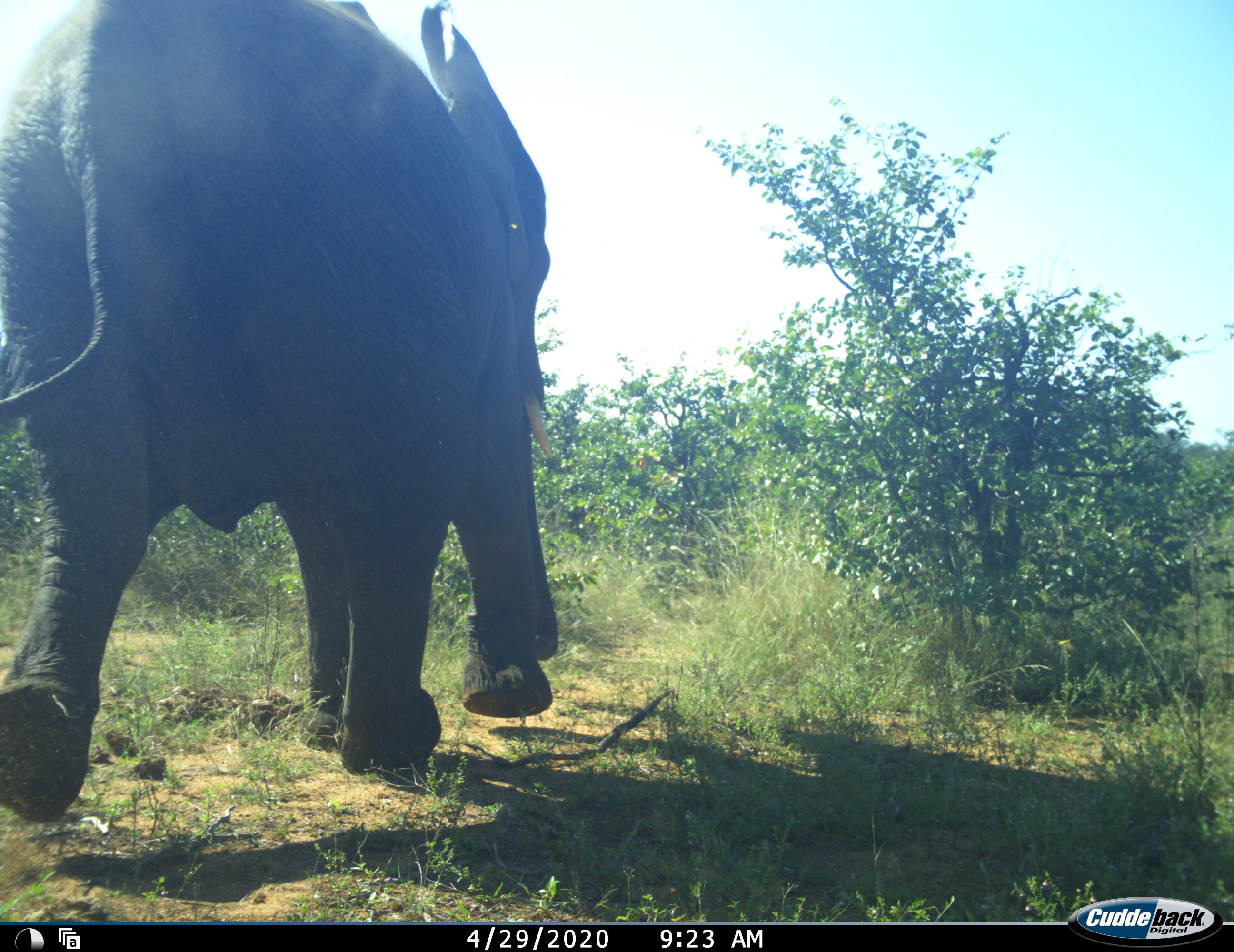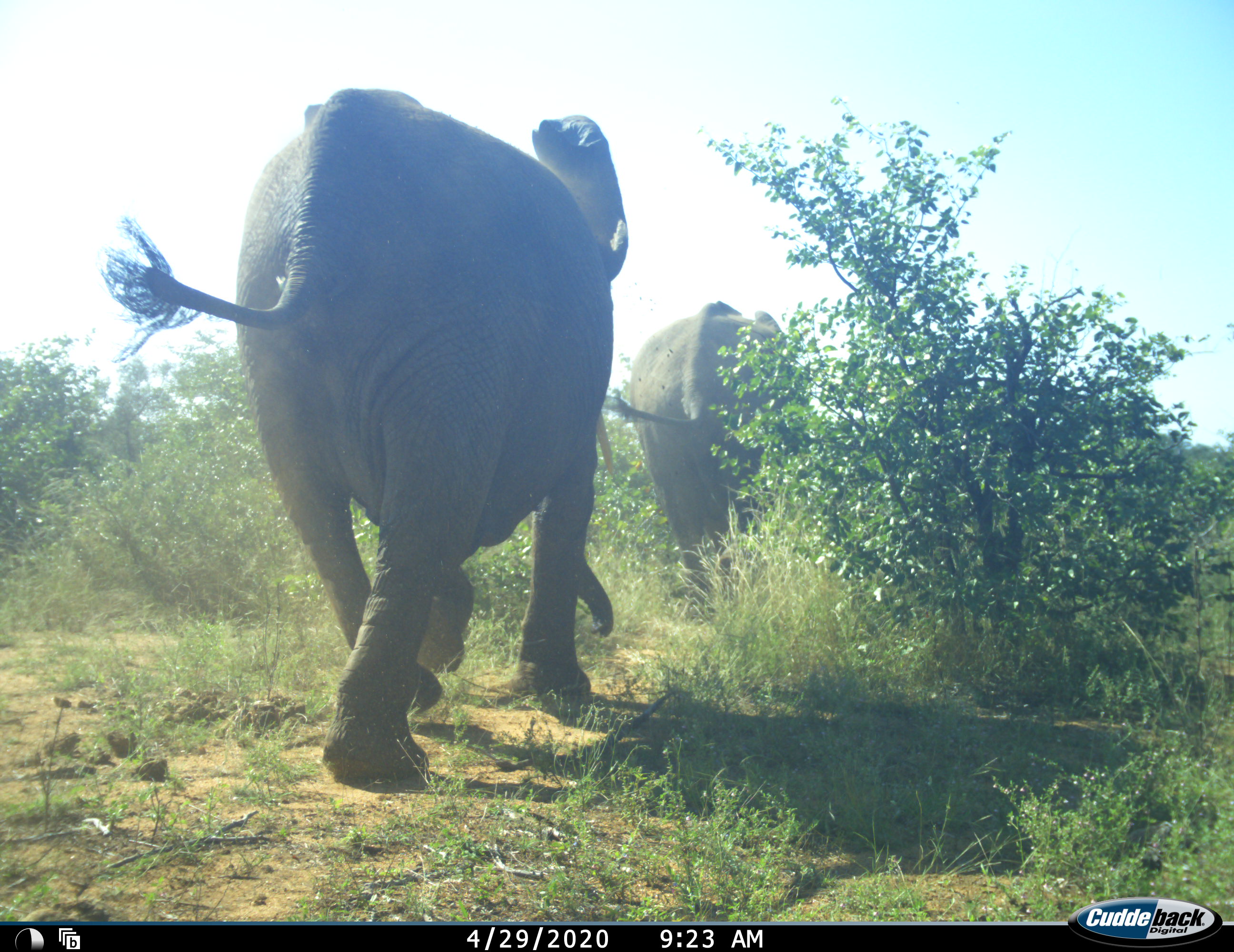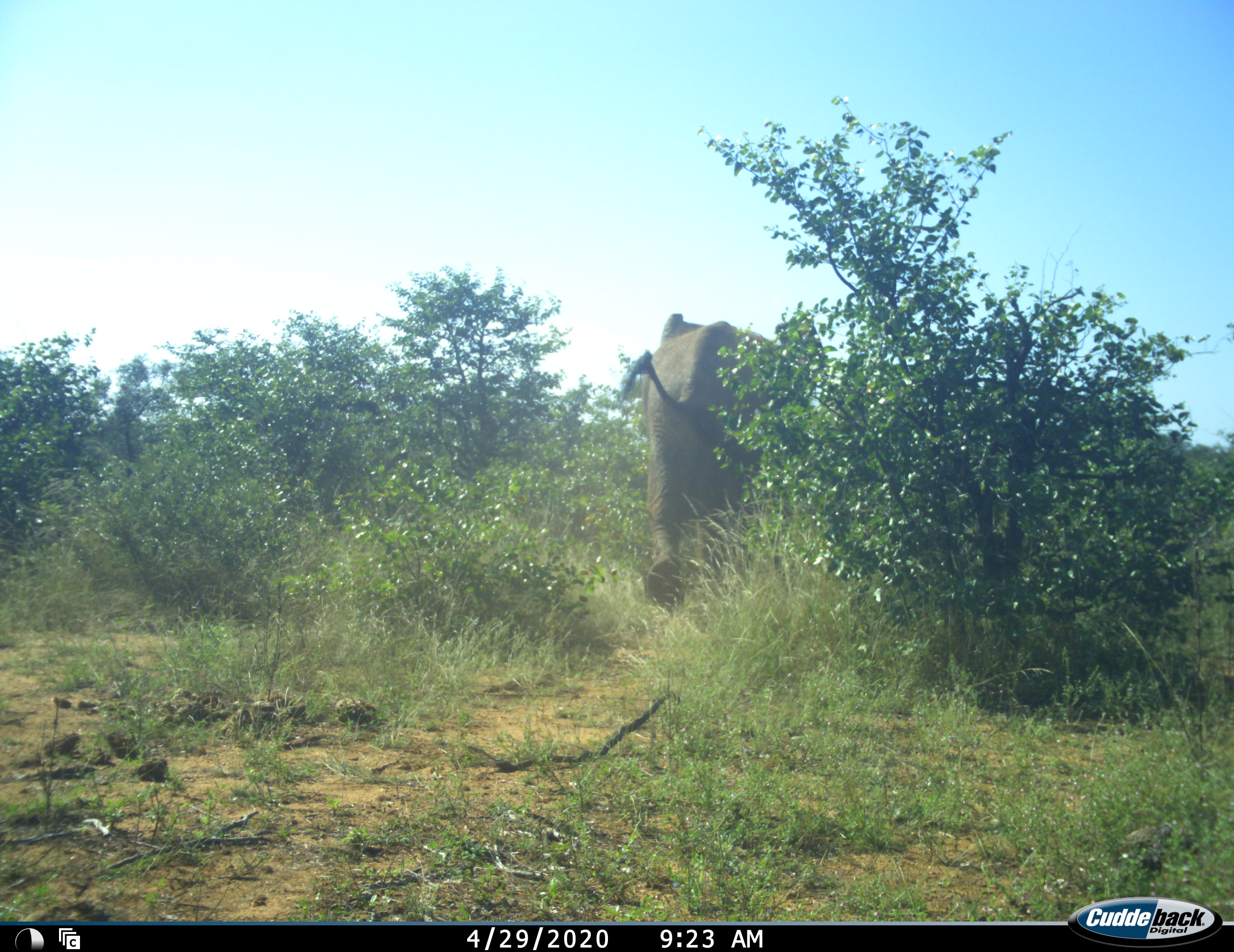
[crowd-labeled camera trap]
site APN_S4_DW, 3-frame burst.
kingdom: Animalia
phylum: Chordata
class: Mammalia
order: Proboscidea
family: Elephantidae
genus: Loxodonta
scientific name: Loxodonta africana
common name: african bush elephant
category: elephant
Elephant (african bush elephant) (Loxodonta africana), count 2. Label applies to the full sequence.